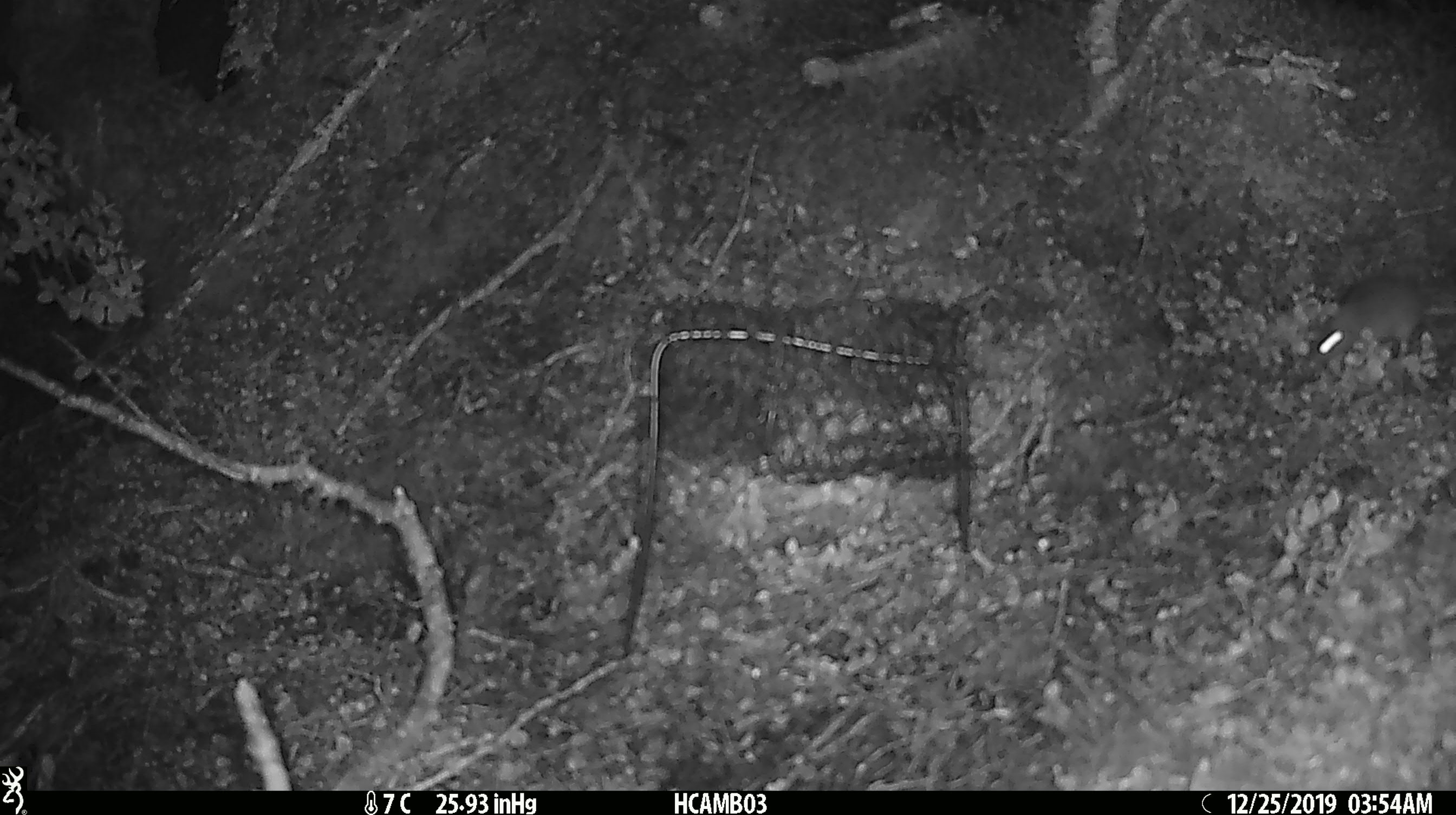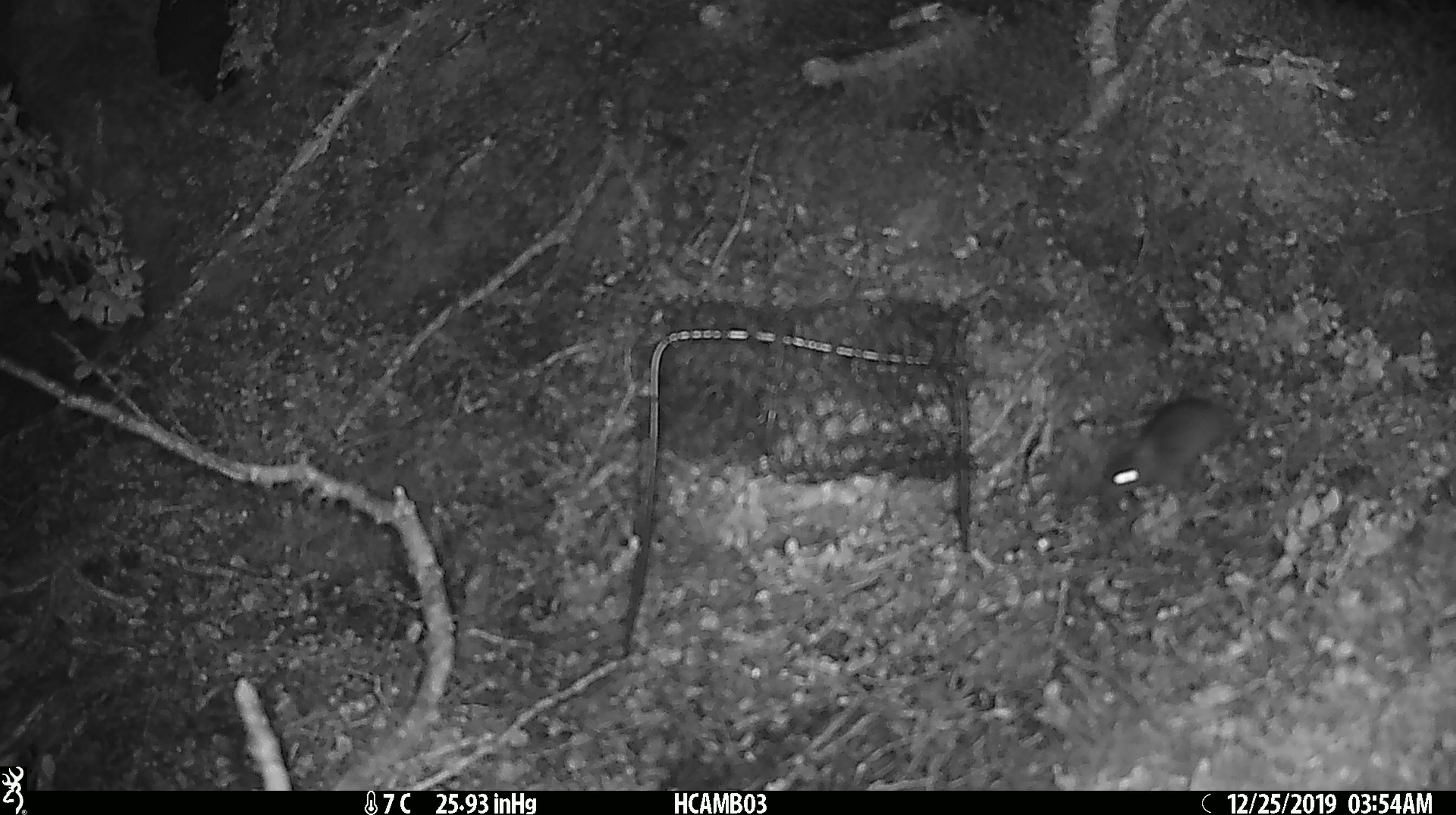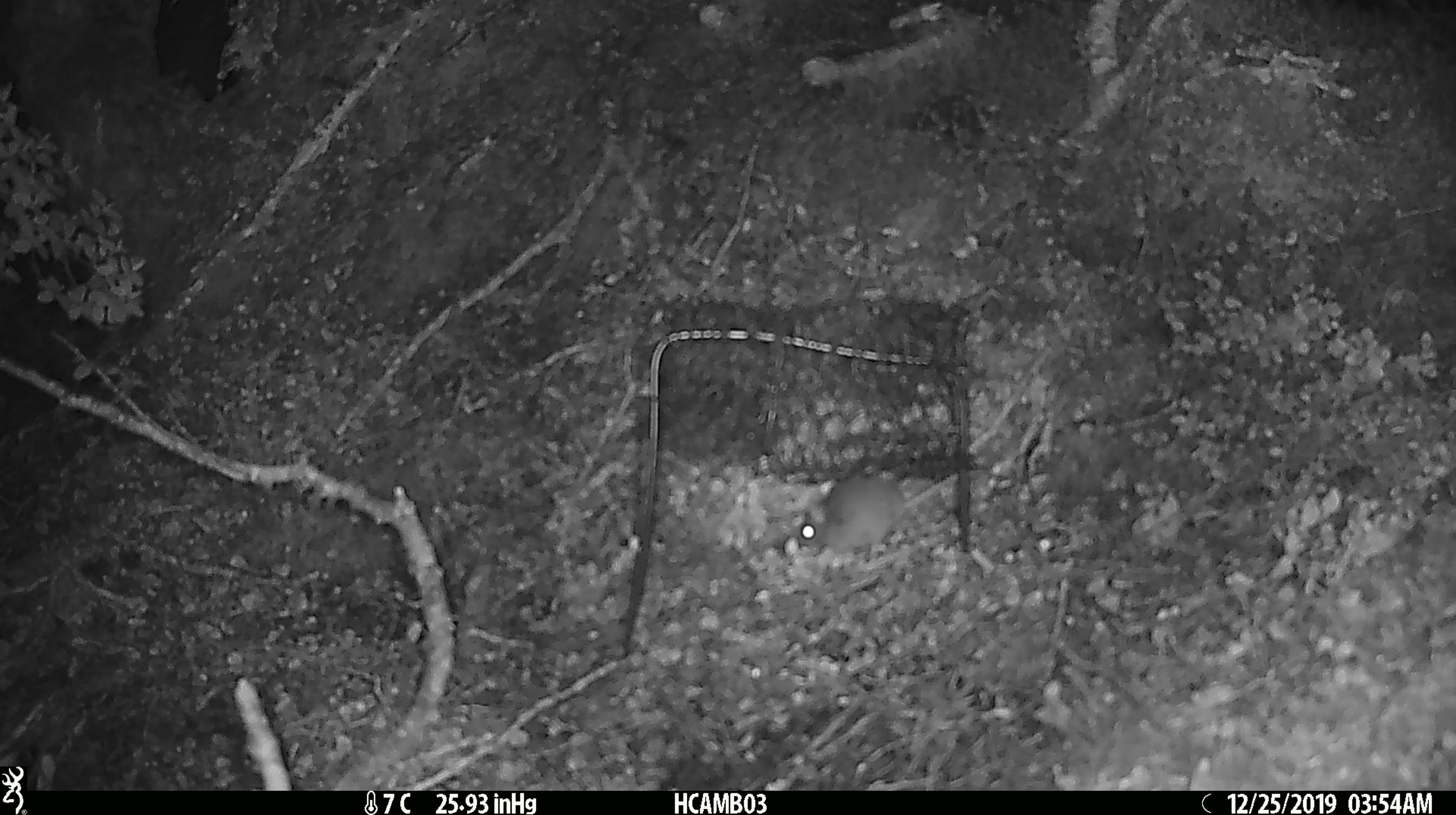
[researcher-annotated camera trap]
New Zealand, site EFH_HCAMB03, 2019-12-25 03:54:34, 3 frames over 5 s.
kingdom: Animalia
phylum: Chordata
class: Mammalia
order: Rodentia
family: Muridae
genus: Mus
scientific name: Mus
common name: mouse